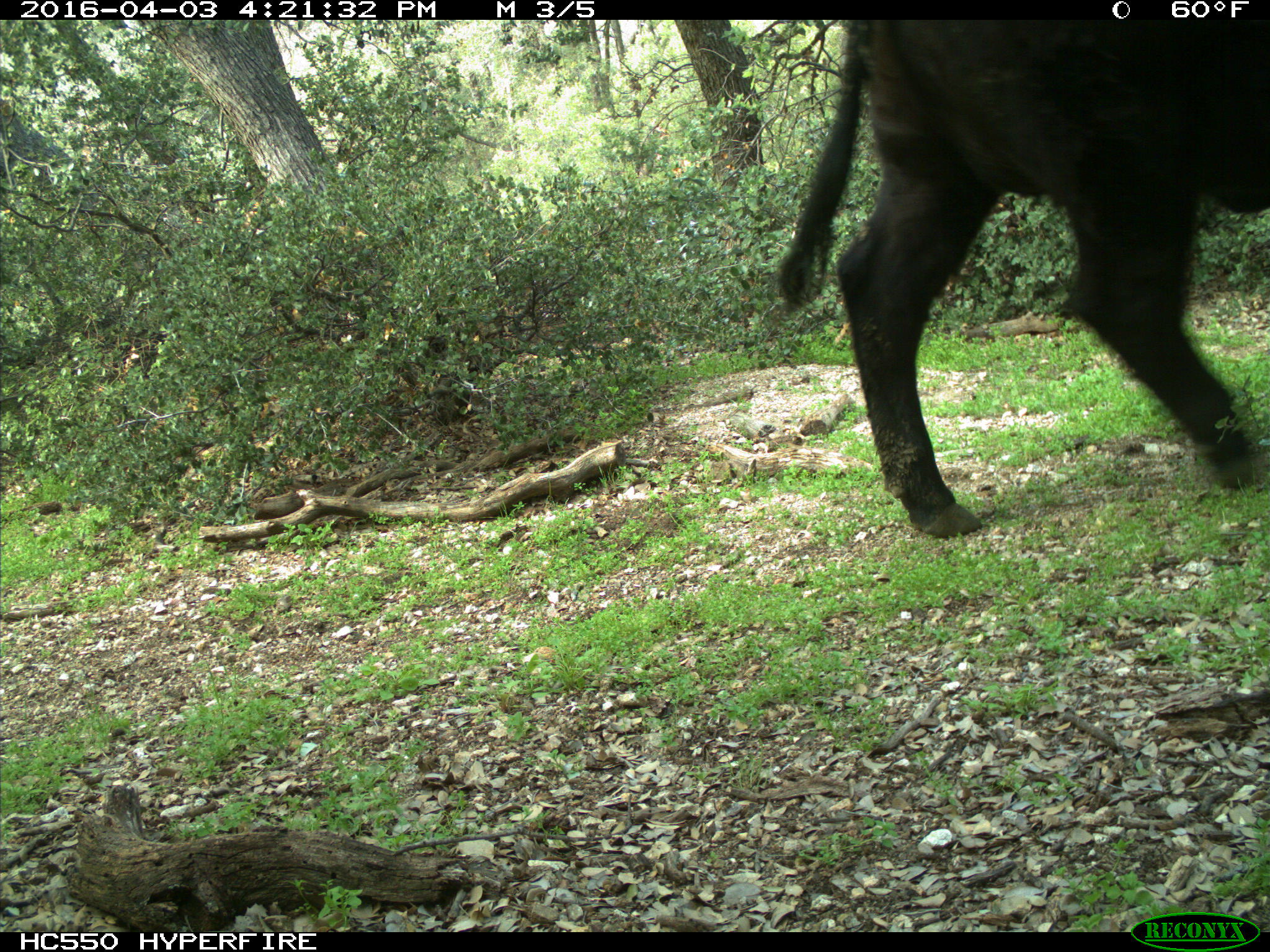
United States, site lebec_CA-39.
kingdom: Animalia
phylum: Chordata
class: Mammalia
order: Artiodactyla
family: Bovidae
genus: Bos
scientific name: Bos taurus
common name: domestic cow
Bos taurus (domestic cow).